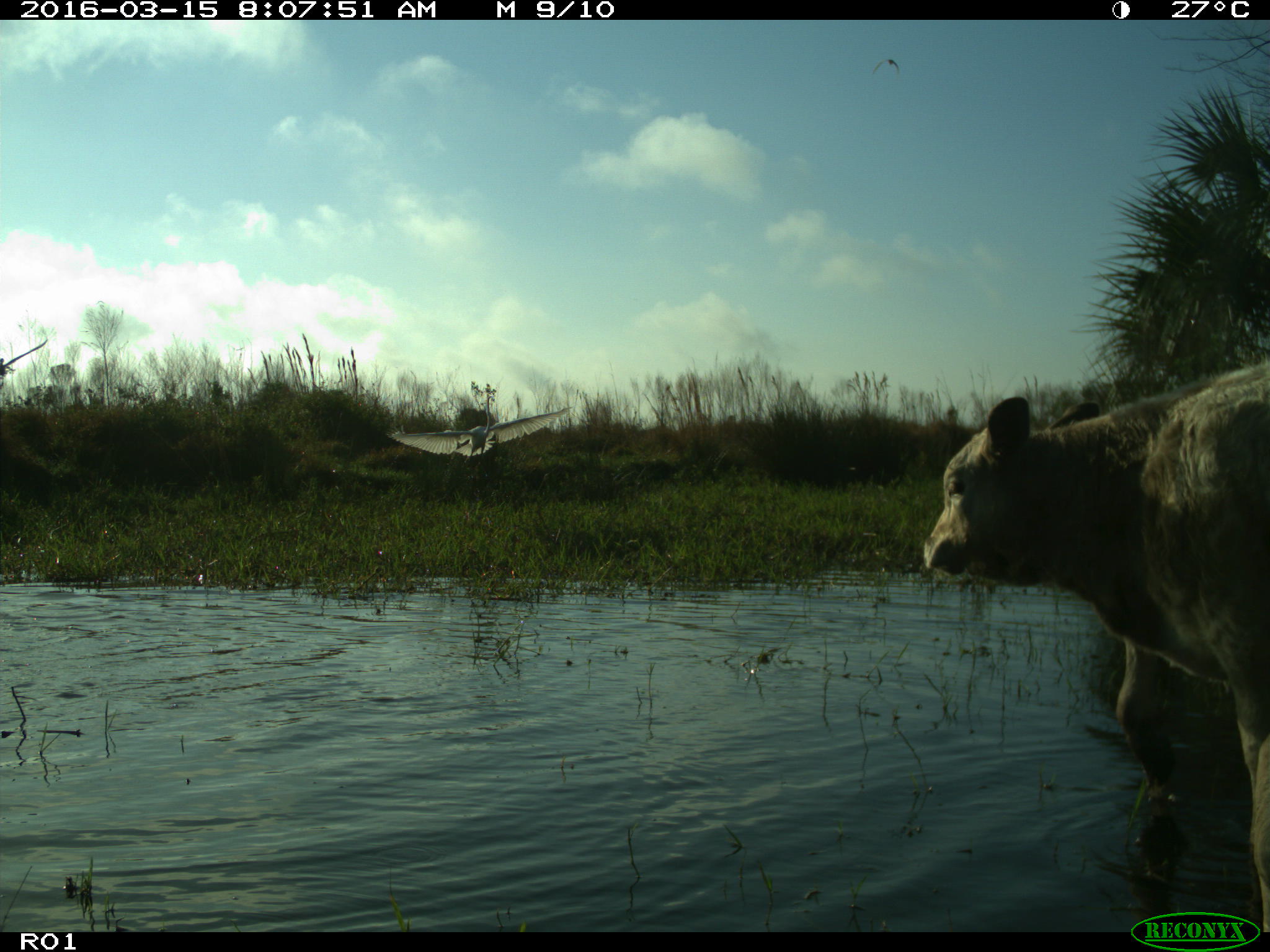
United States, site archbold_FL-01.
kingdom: Animalia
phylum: Chordata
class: Mammalia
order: Artiodactyla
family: Bovidae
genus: Bos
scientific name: Bos taurus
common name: domestic cow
Bos taurus (domestic cow).